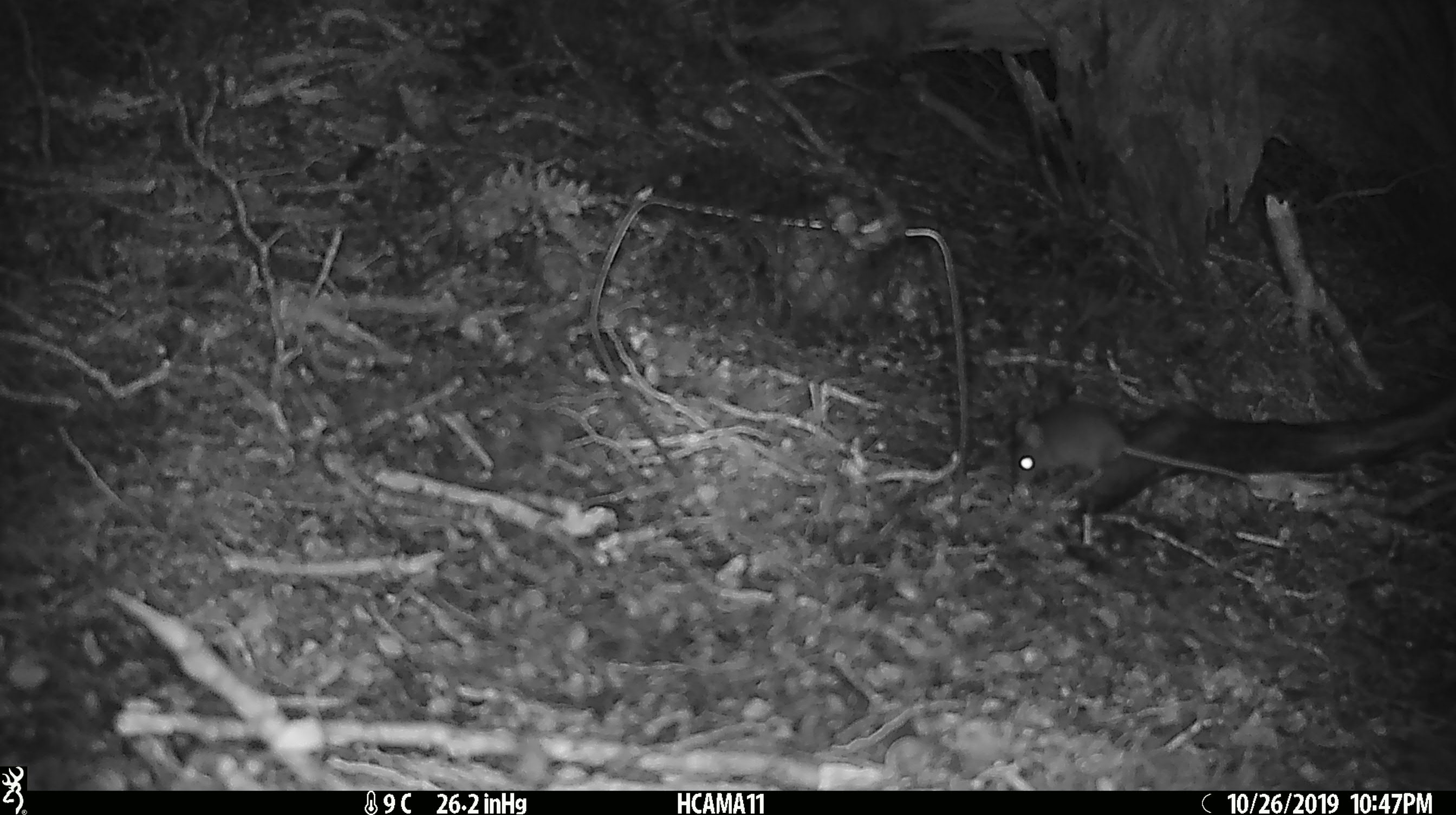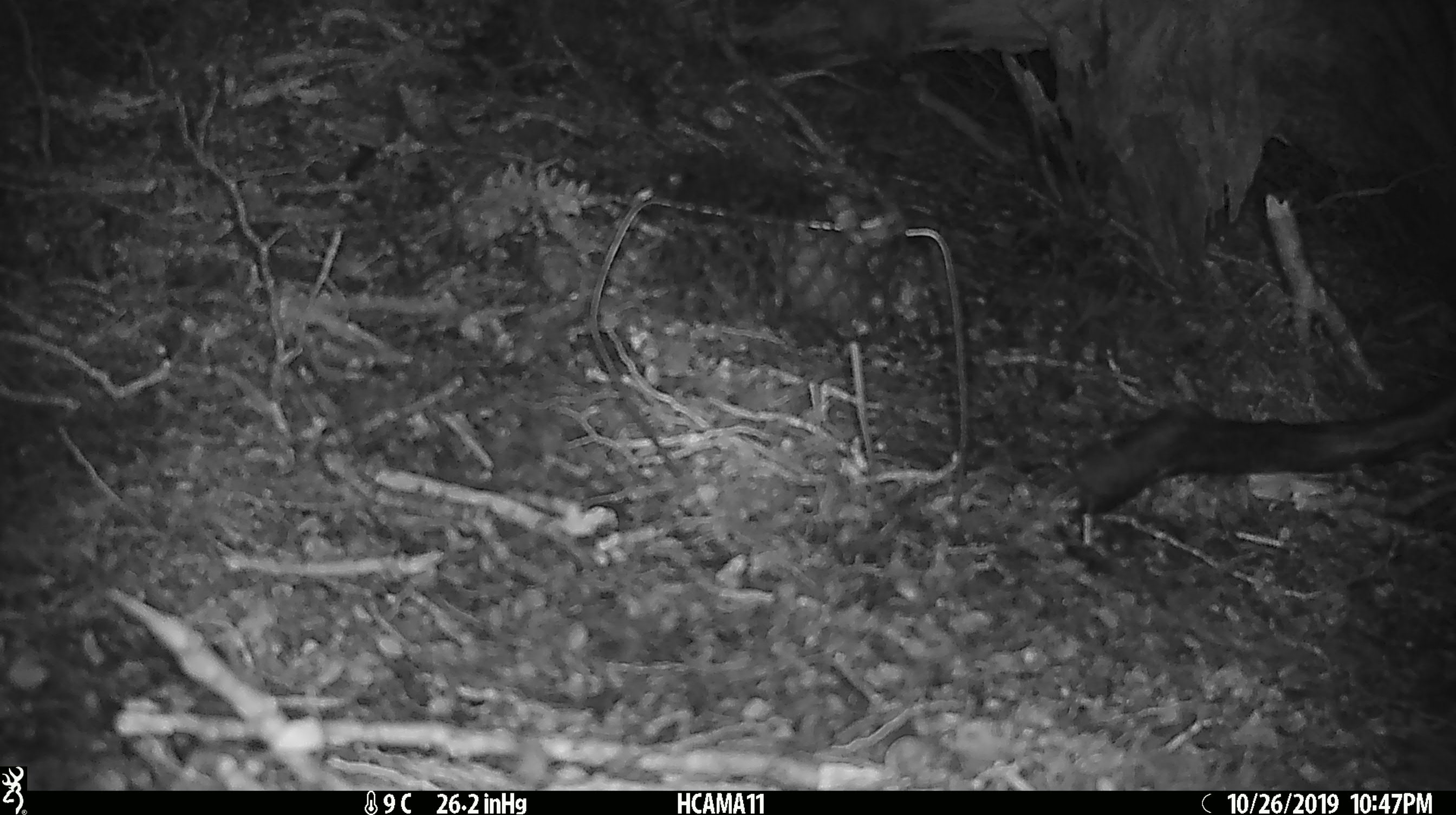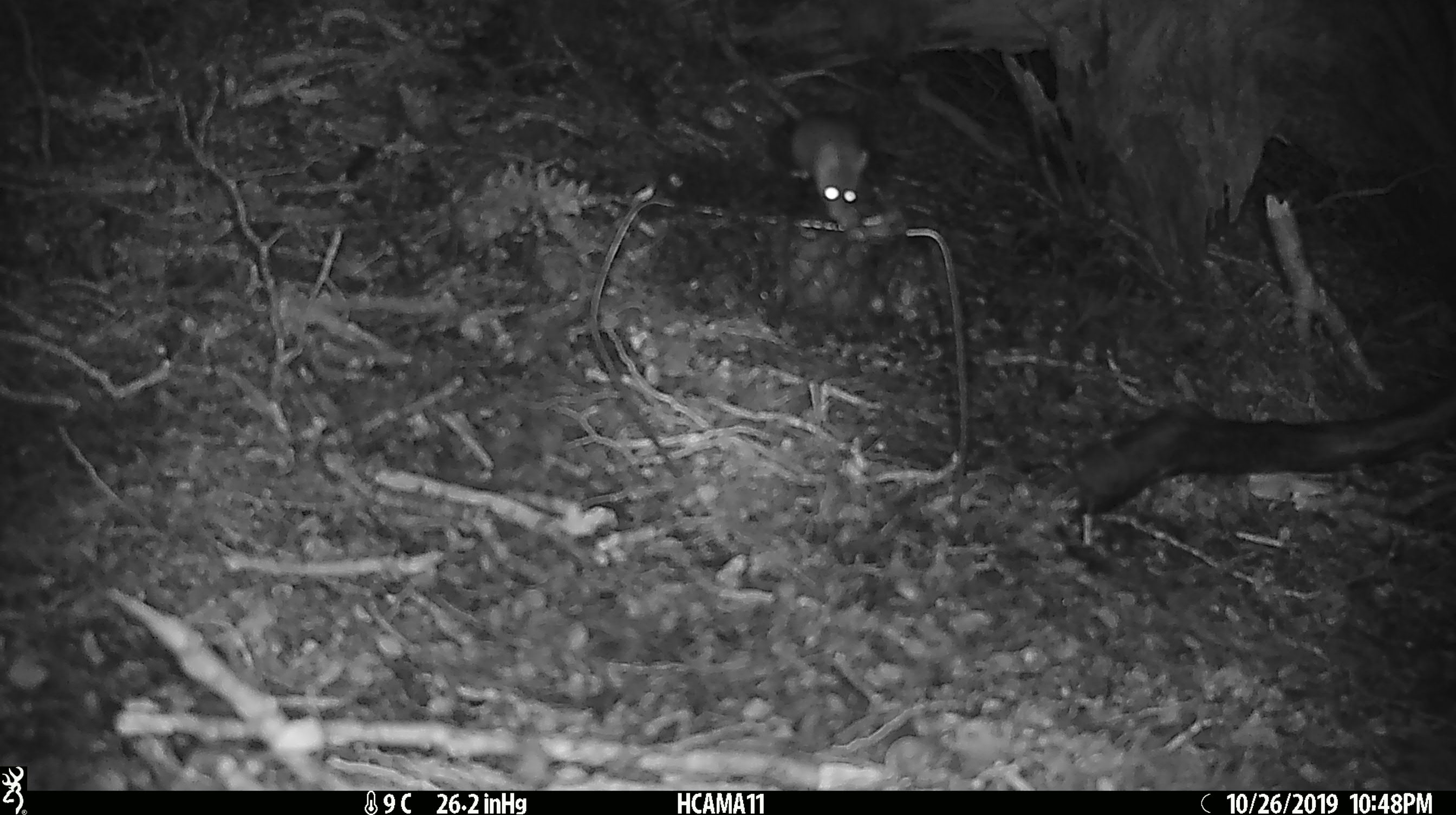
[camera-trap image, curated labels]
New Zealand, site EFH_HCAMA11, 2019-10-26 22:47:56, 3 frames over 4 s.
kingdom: Animalia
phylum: Chordata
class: Mammalia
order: Rodentia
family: Muridae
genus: Mus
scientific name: Mus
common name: mouse